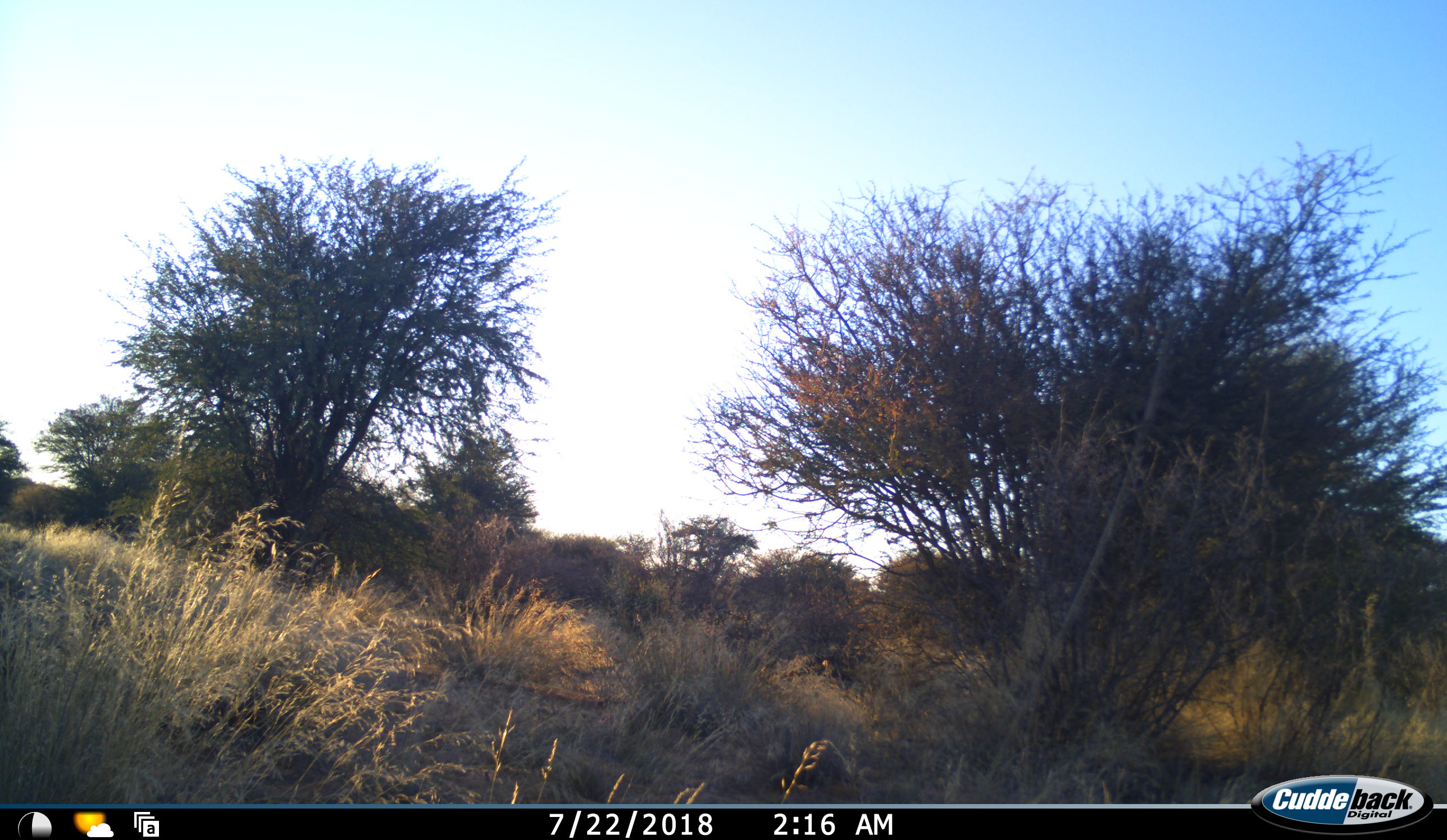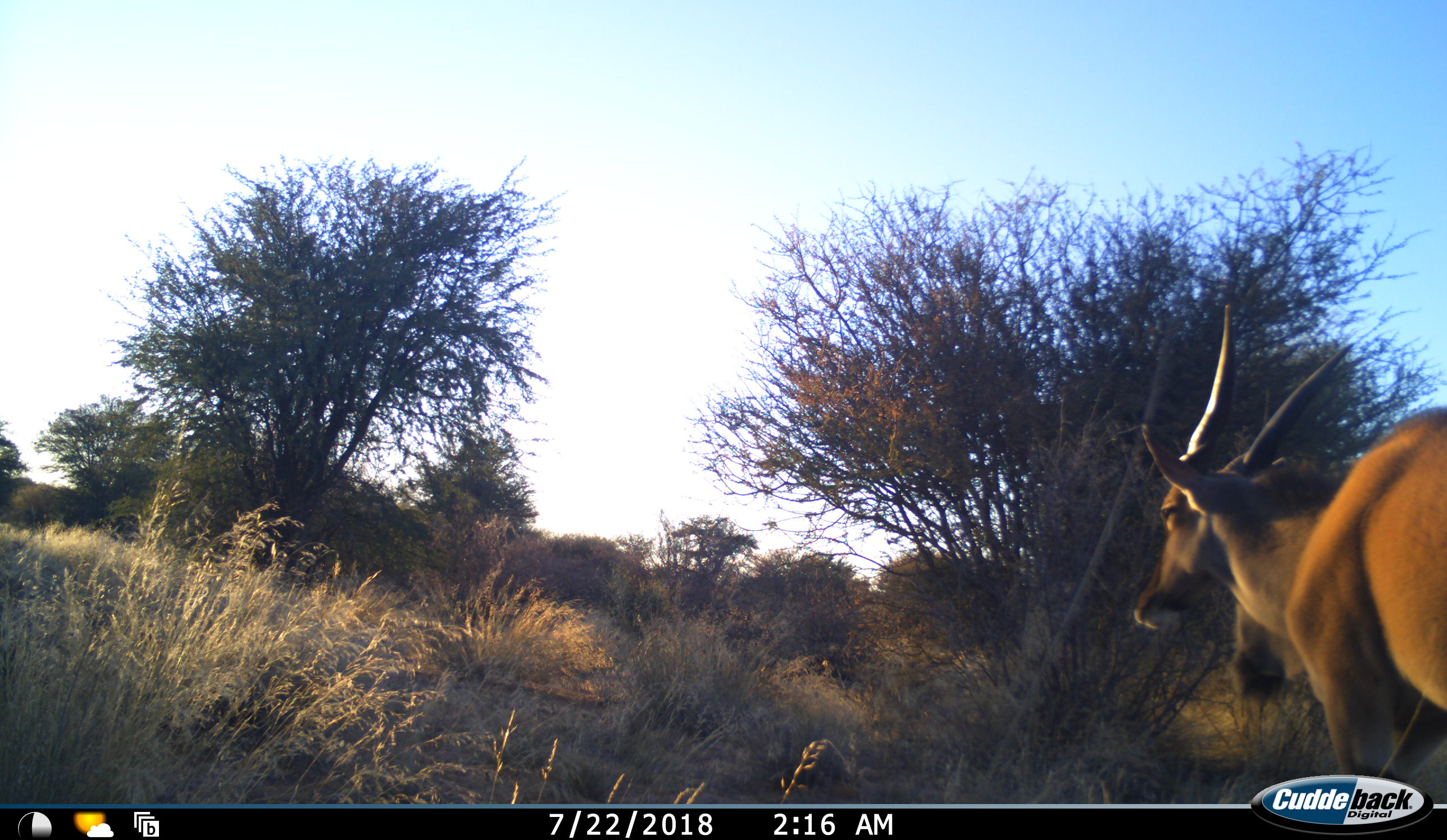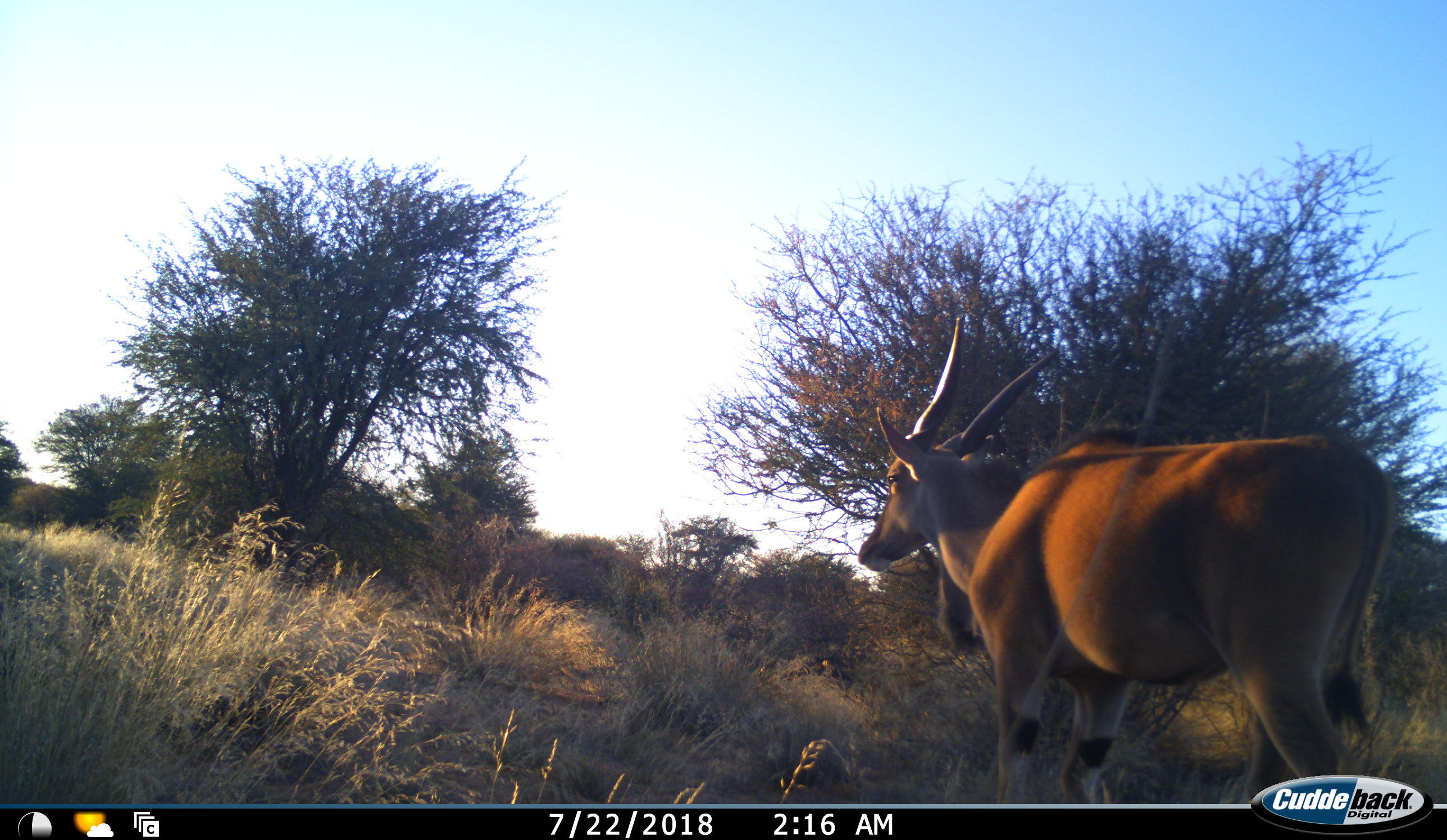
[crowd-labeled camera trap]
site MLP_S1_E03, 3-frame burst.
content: unidentified animal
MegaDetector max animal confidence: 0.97